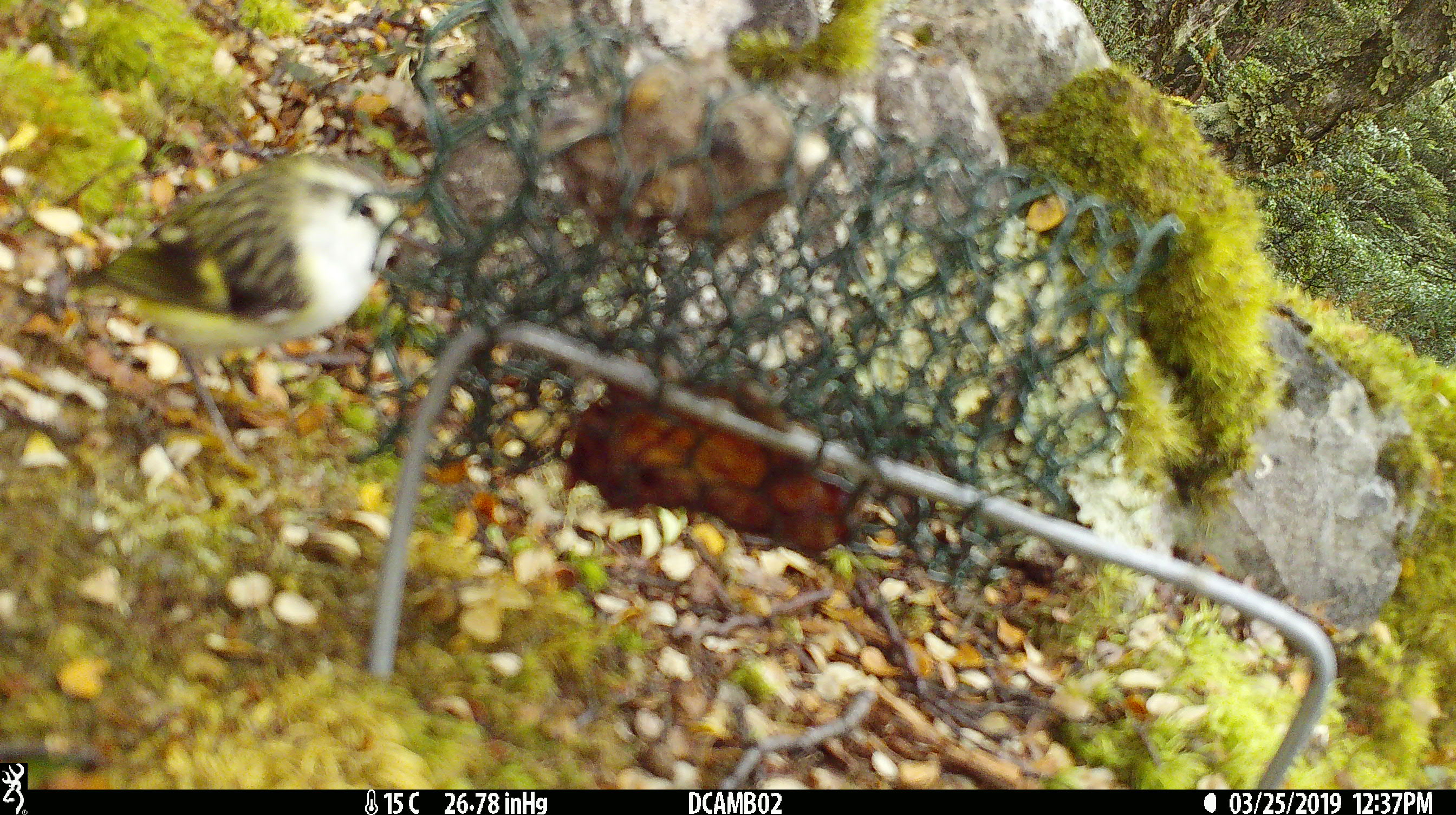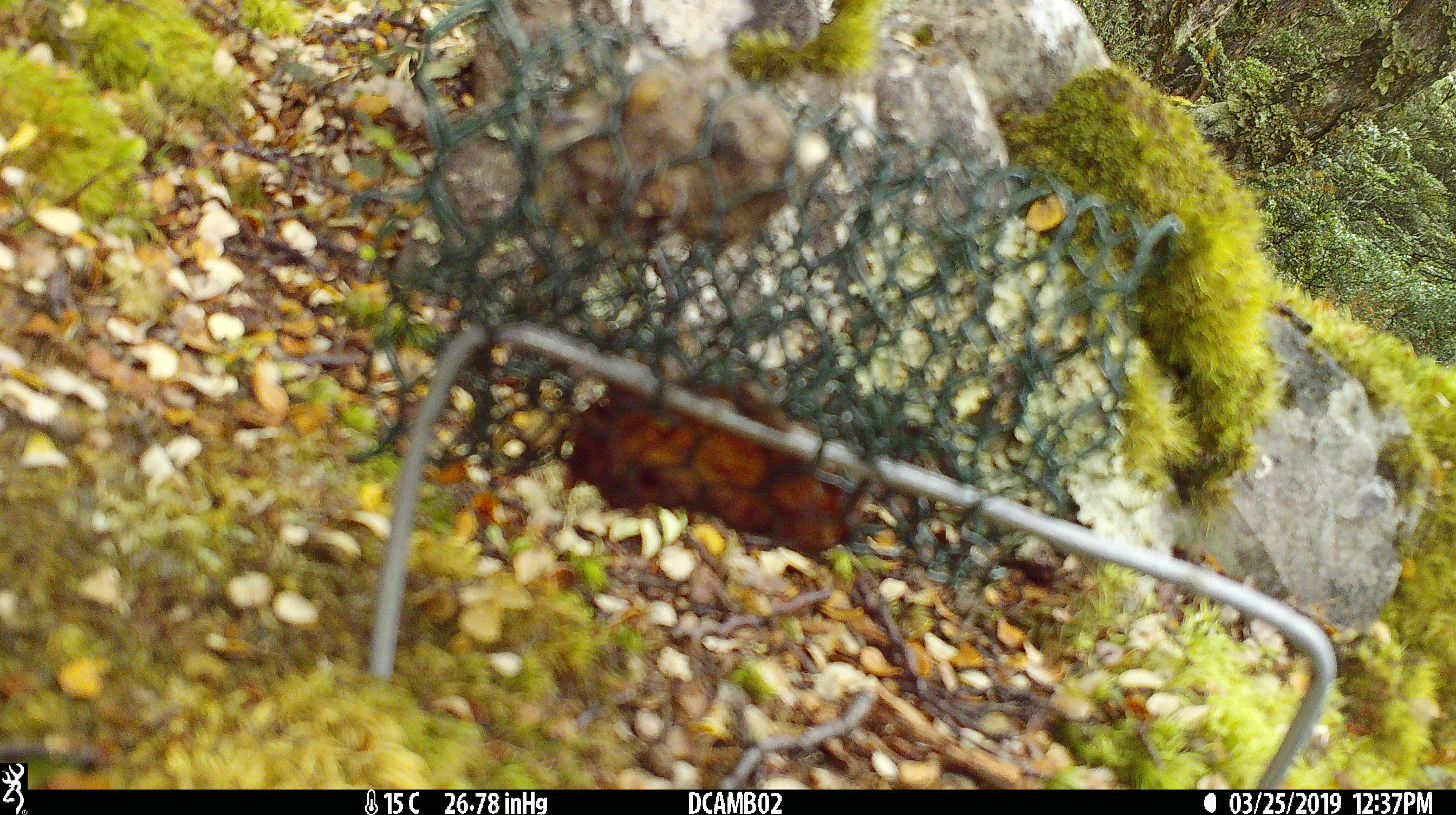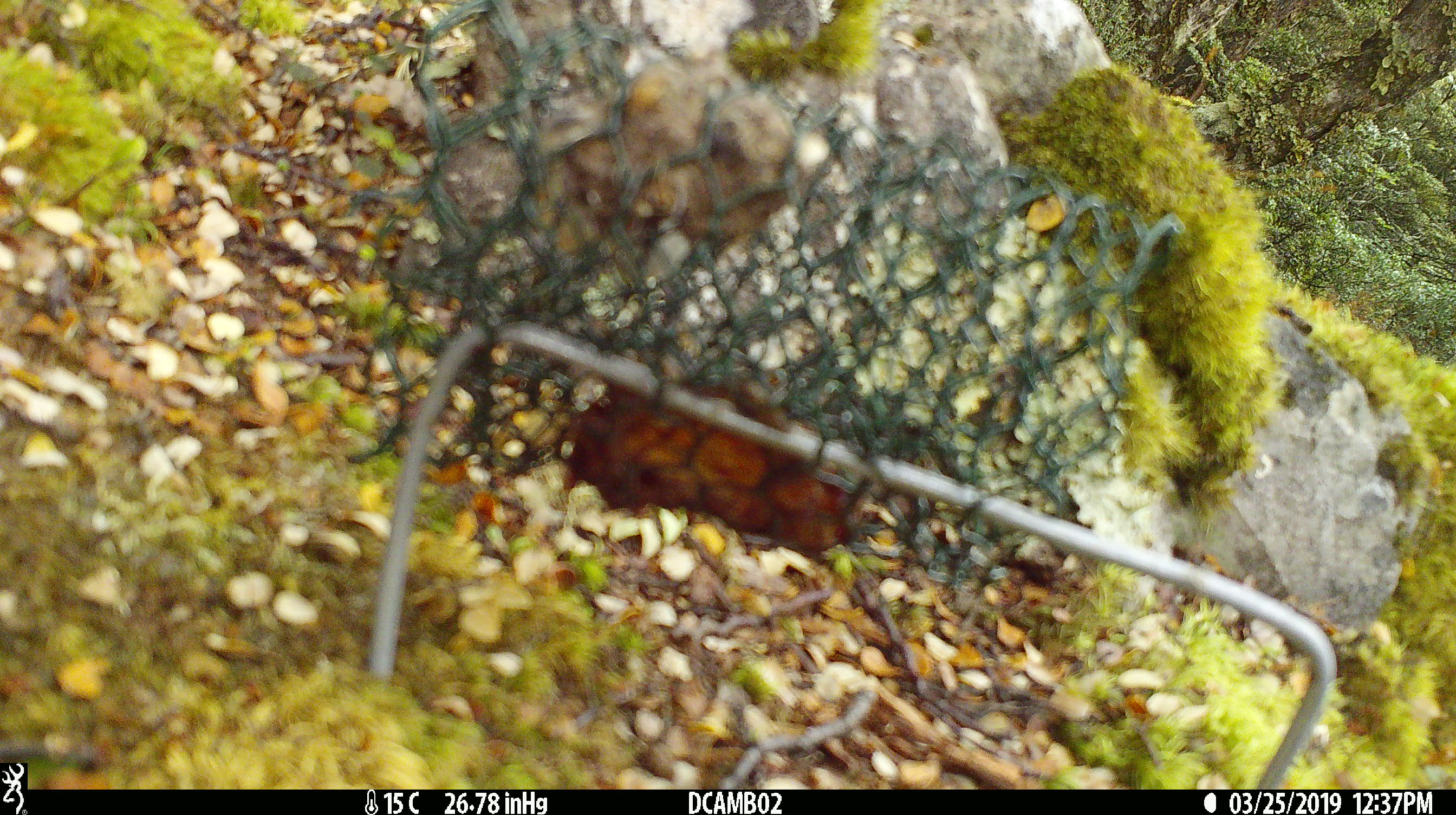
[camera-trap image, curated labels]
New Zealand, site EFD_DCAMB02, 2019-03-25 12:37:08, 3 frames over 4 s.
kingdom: Animalia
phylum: Chordata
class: Aves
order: Passeriformes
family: Acanthisittidae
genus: Acanthisitta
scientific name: Acanthisitta chloris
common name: rifleman